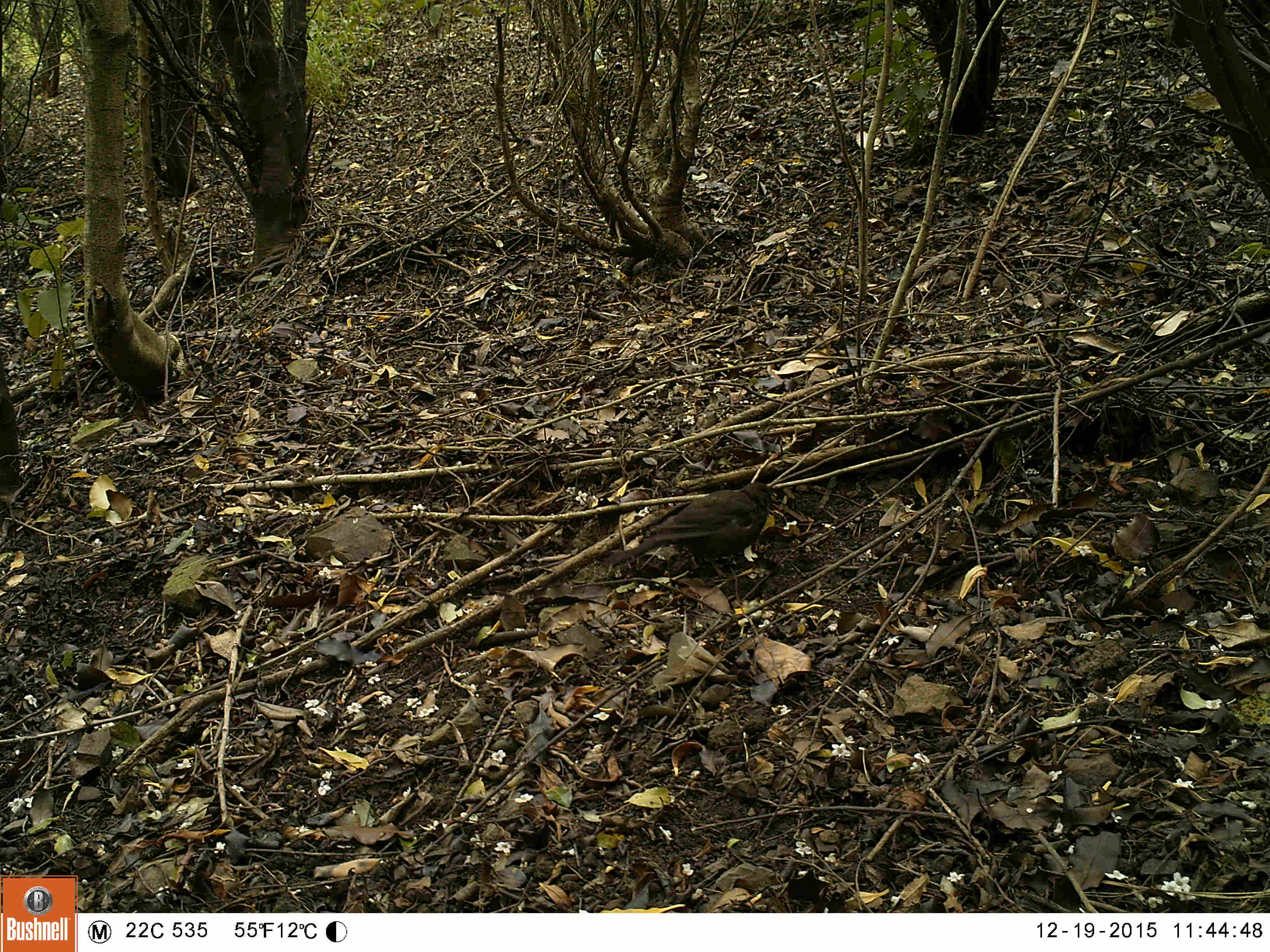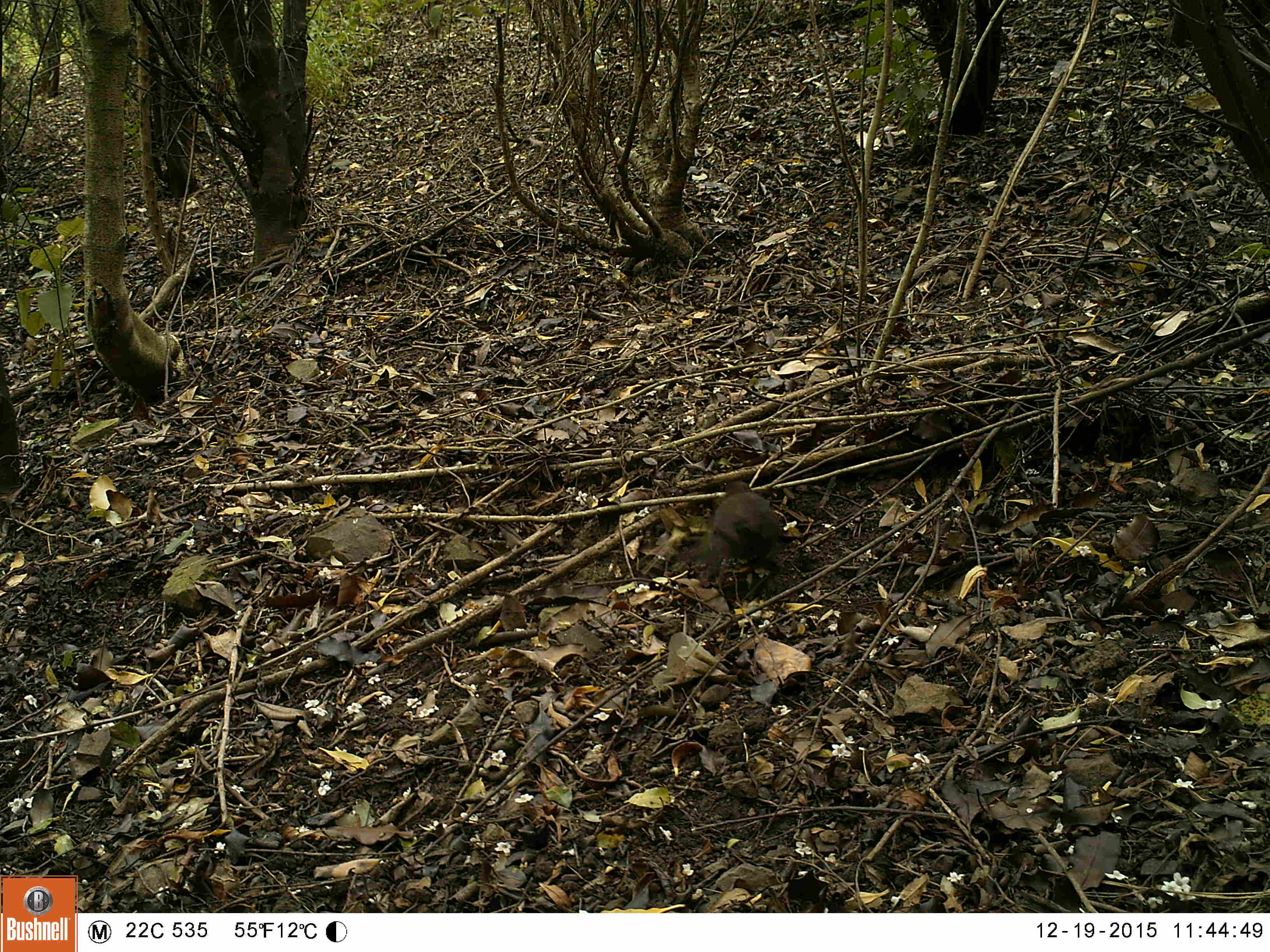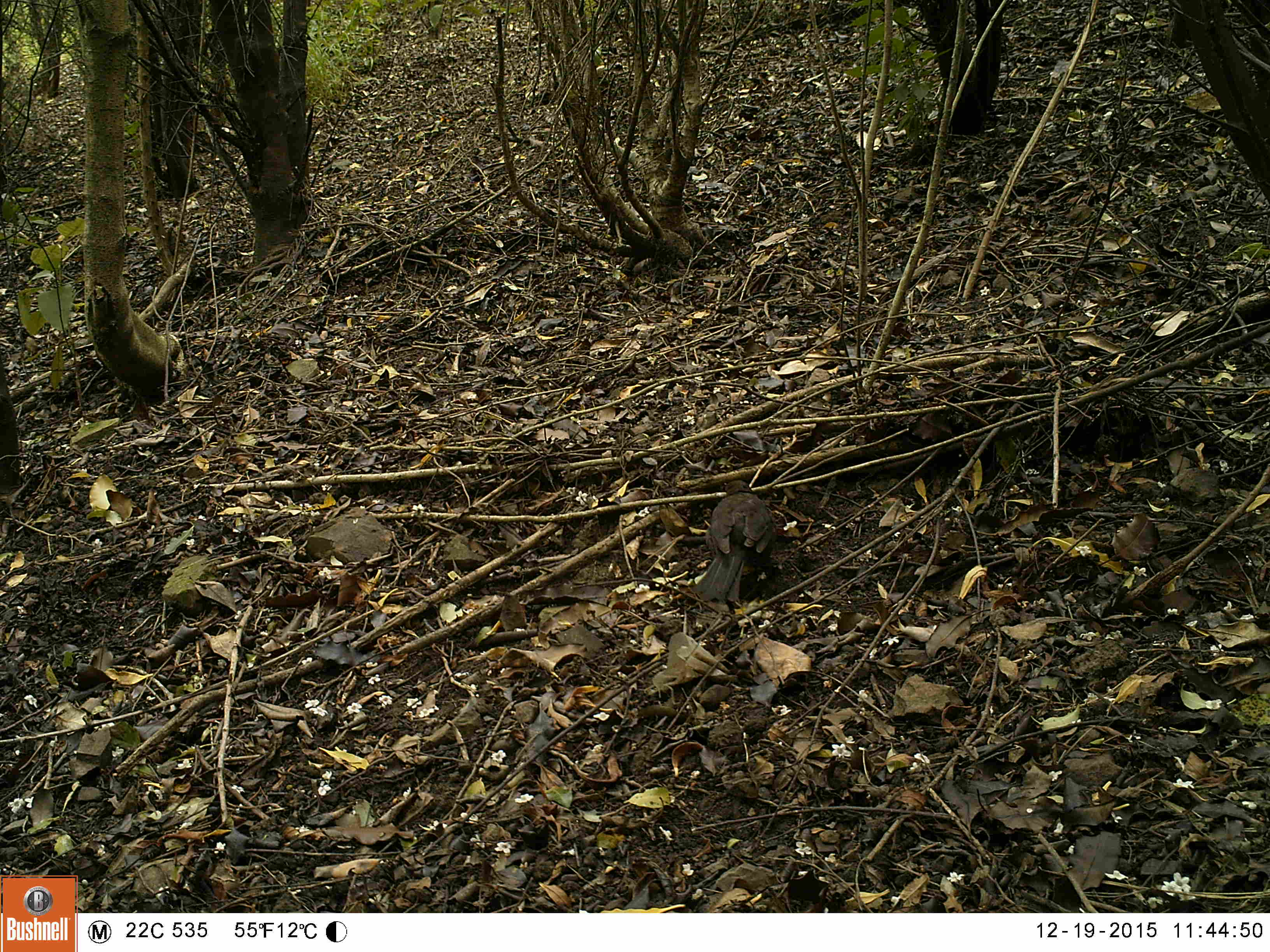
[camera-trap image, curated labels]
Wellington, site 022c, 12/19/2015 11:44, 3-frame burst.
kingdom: Animalia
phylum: Chordata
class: Aves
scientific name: Aves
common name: bird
Bird (Aves).